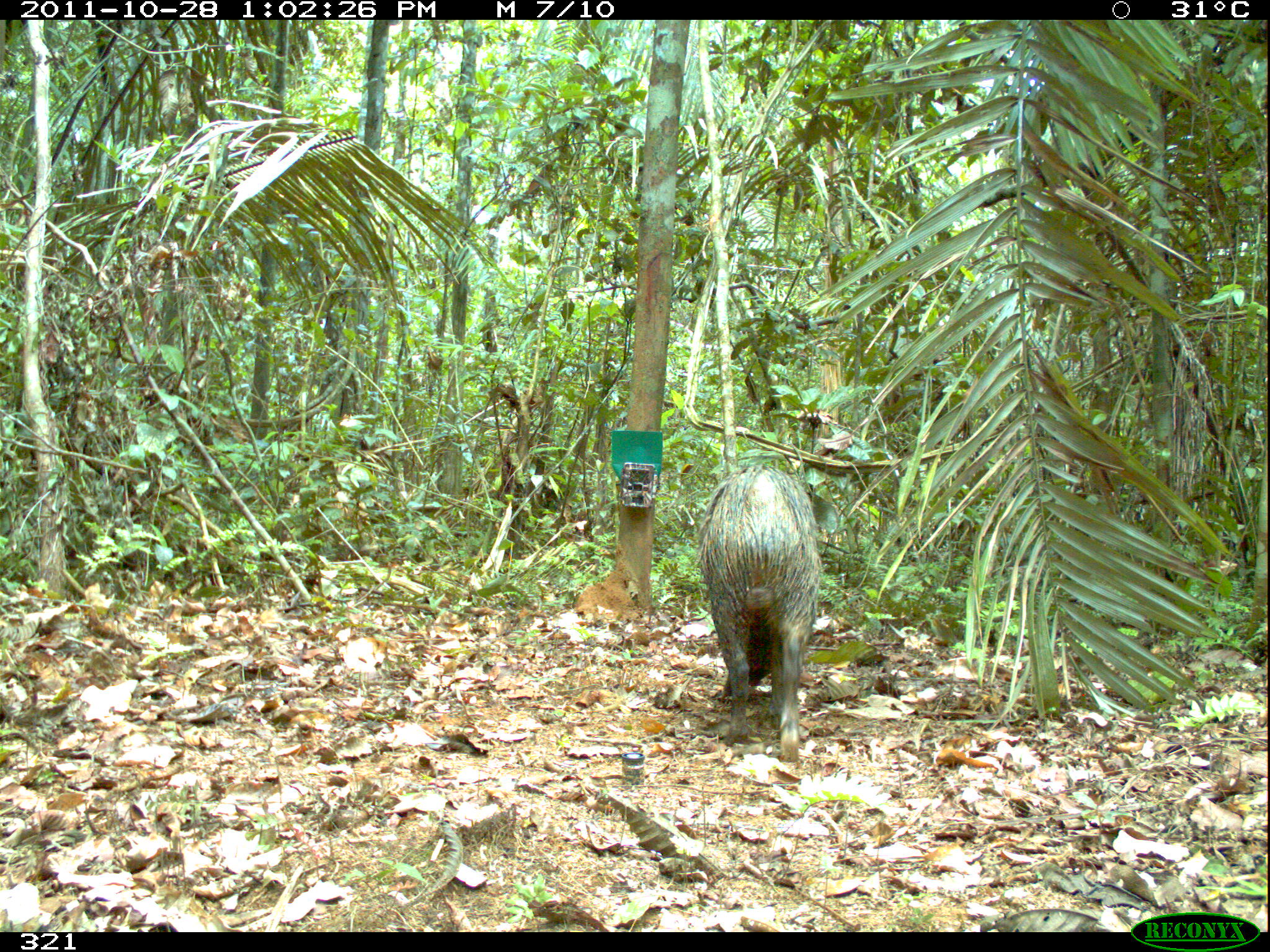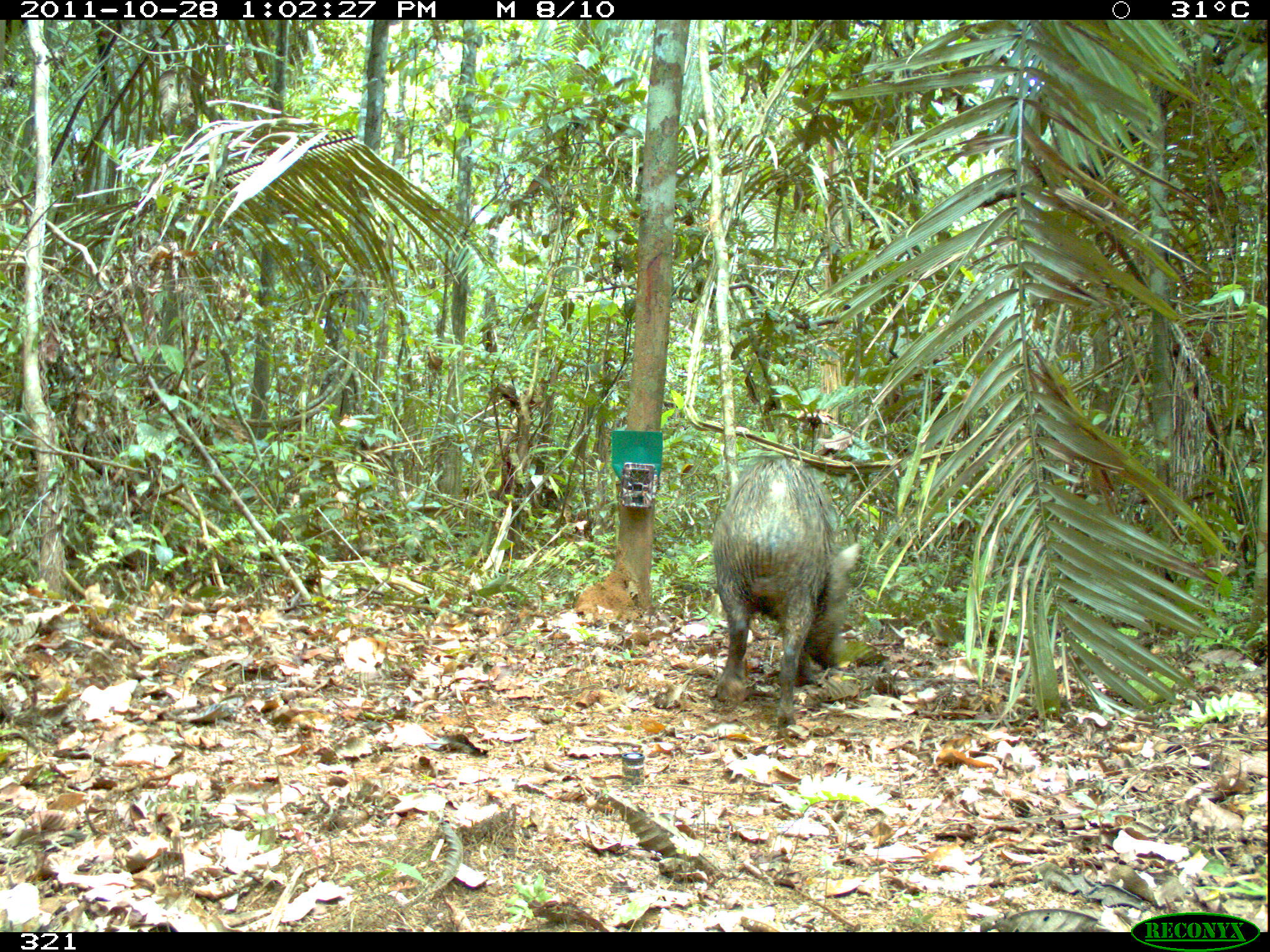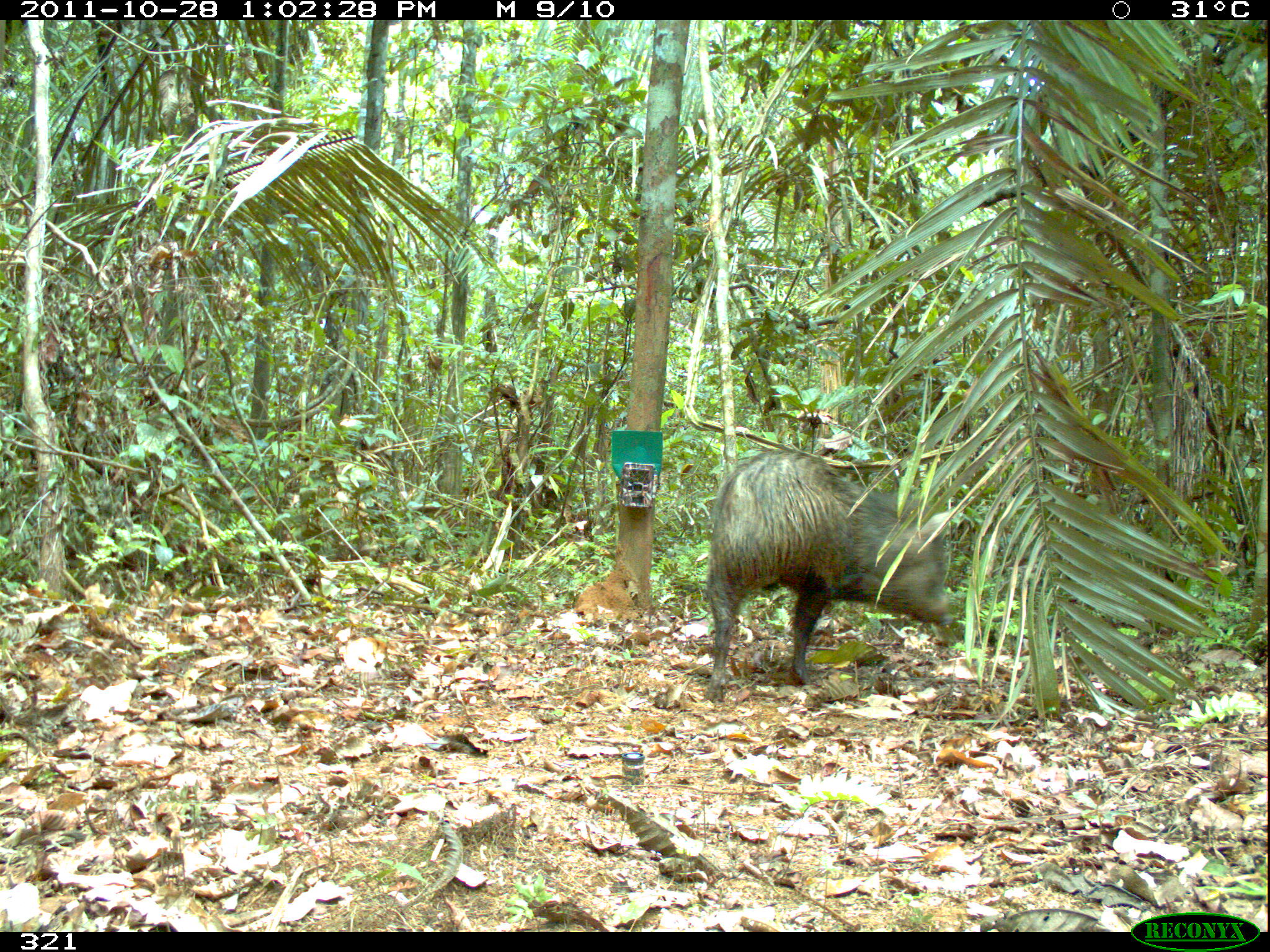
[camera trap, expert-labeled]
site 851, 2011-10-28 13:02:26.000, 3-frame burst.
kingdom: Animalia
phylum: Chordata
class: Mammalia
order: Artiodactyla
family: Tayassuidae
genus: Pecari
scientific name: Pecari tajacu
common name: collared peccary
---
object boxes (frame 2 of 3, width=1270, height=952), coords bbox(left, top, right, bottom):
pecari tajacu: bbox(708, 452, 862, 729)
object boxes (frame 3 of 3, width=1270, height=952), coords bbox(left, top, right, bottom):
pecari tajacu: bbox(702, 447, 954, 703)